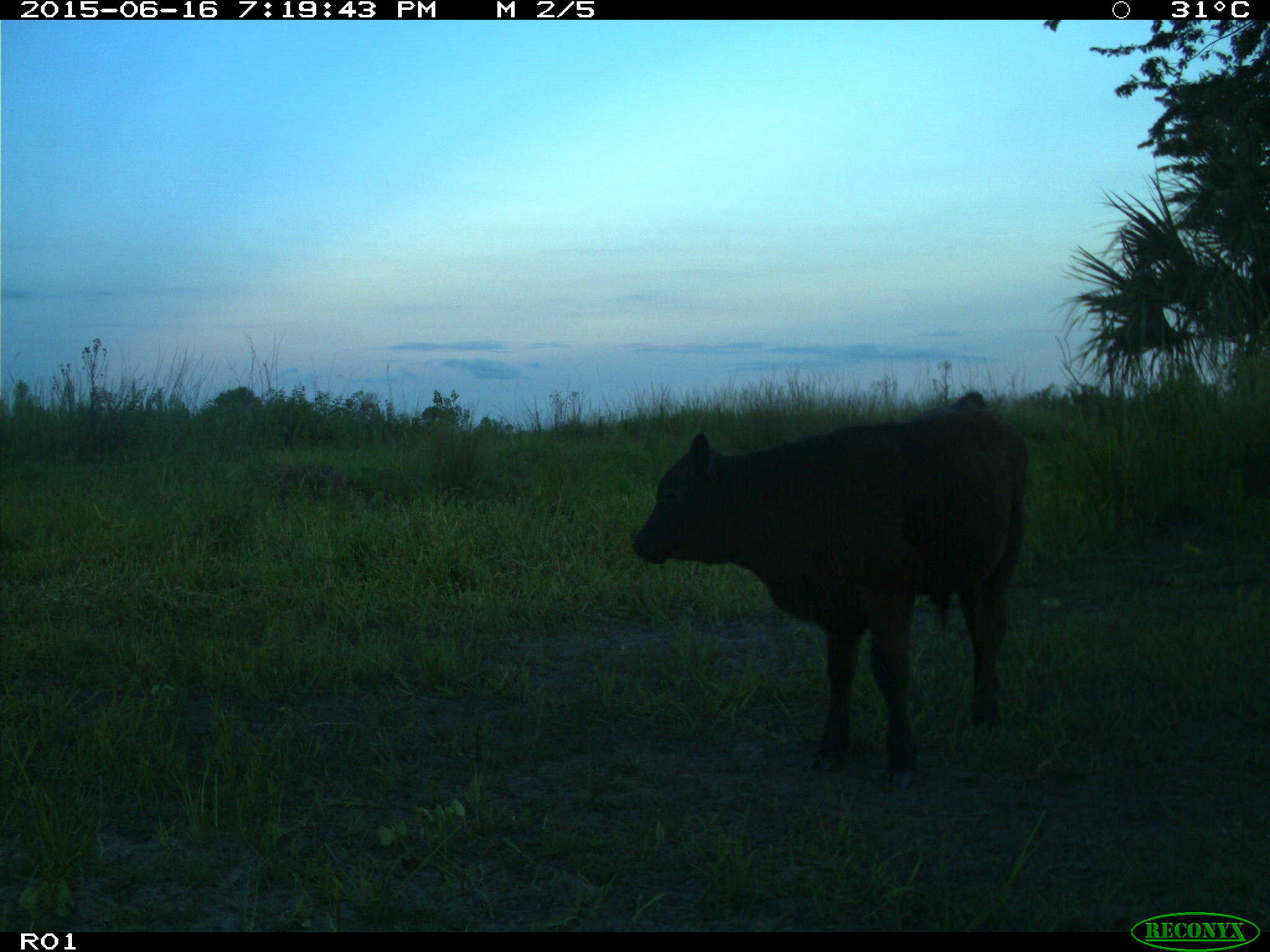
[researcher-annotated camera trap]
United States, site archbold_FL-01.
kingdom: Animalia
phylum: Chordata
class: Mammalia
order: Artiodactyla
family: Bovidae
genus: Bos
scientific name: Bos taurus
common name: domestic cow